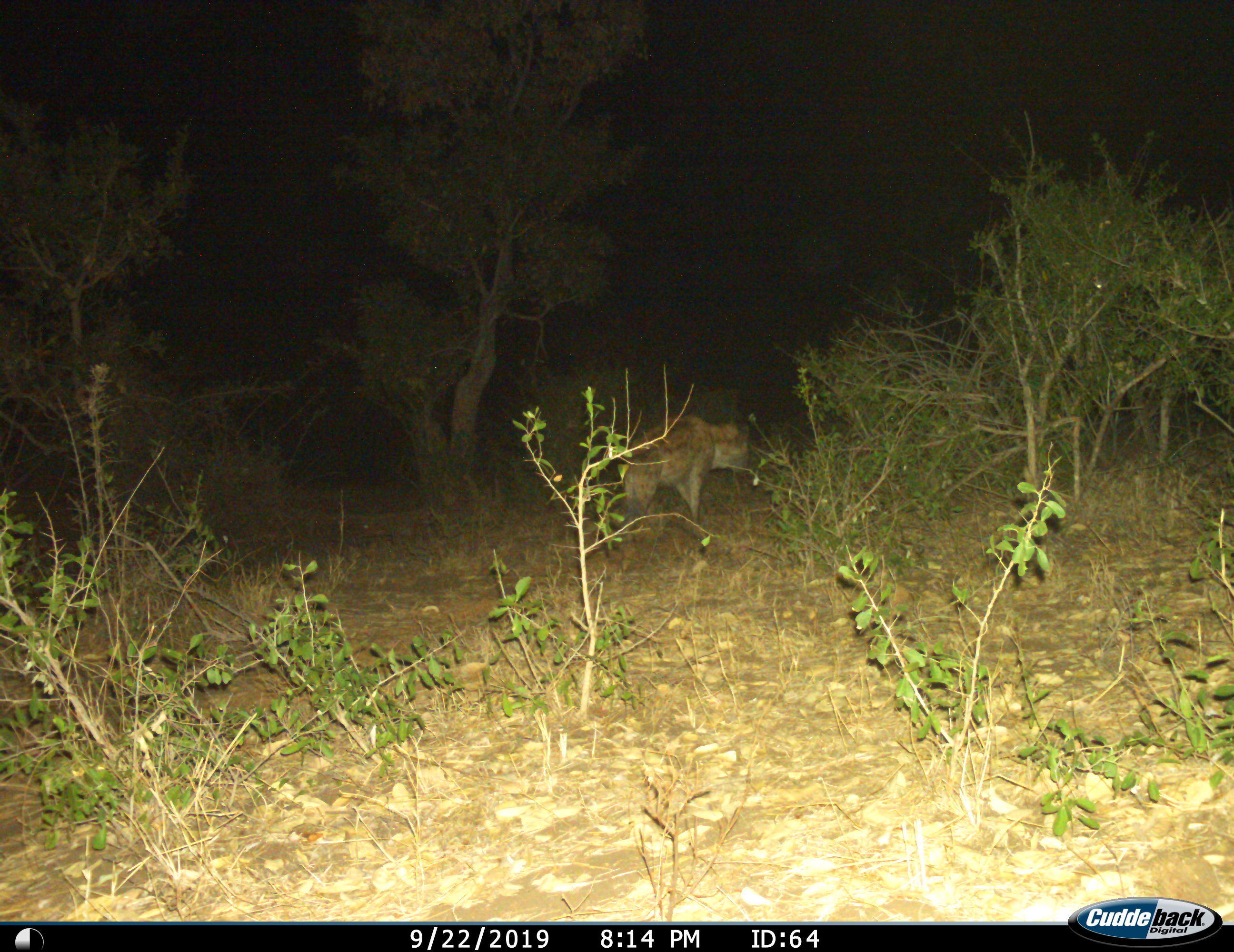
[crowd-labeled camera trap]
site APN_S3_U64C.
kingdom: Animalia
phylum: Chordata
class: Mammalia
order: Carnivora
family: Hyaenidae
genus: Crocuta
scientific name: Crocuta crocuta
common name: spotted hyena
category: hyenaspotted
Hyenaspotted (spotted hyena) (Crocuta crocuta), count 1. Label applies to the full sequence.